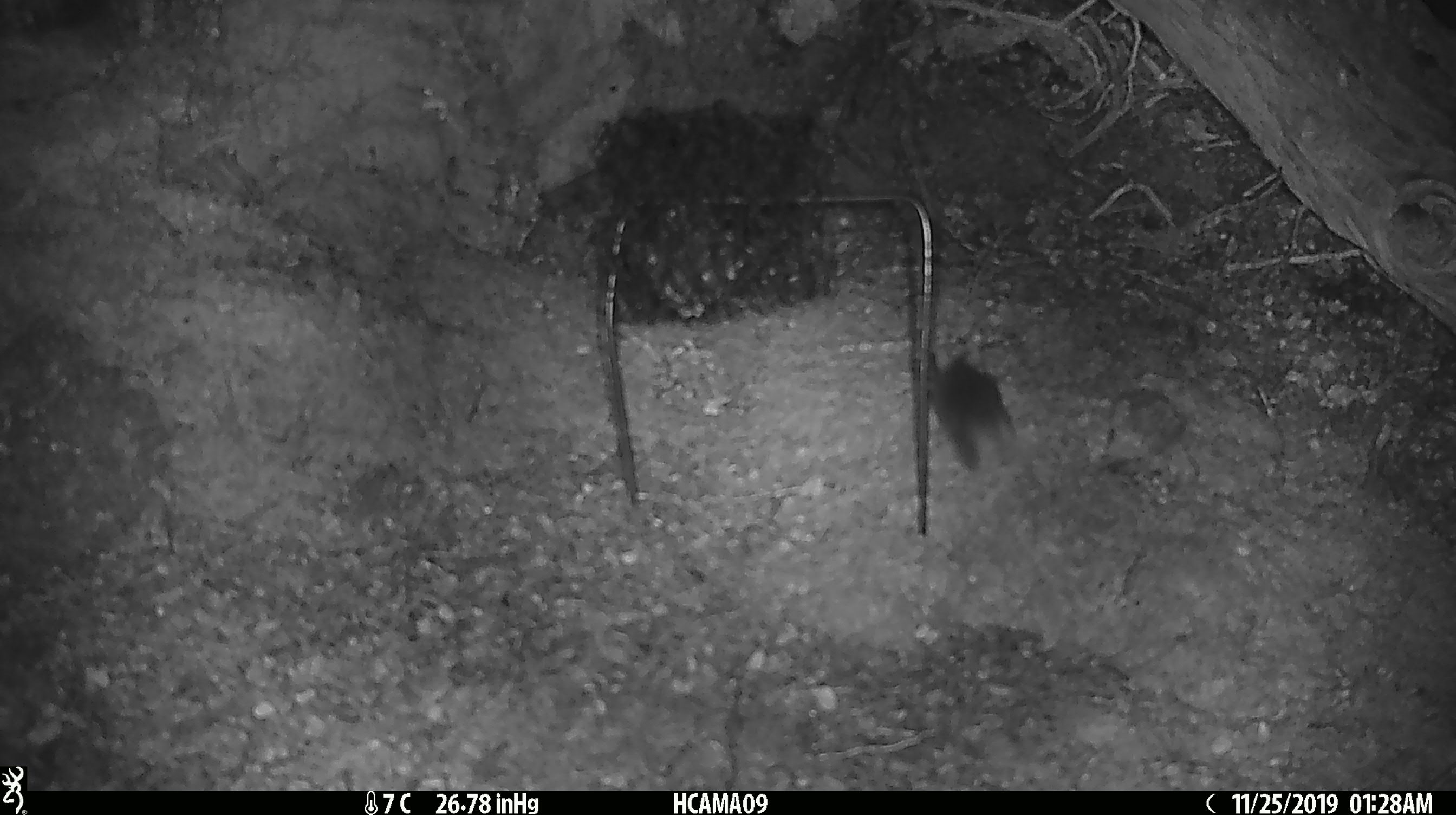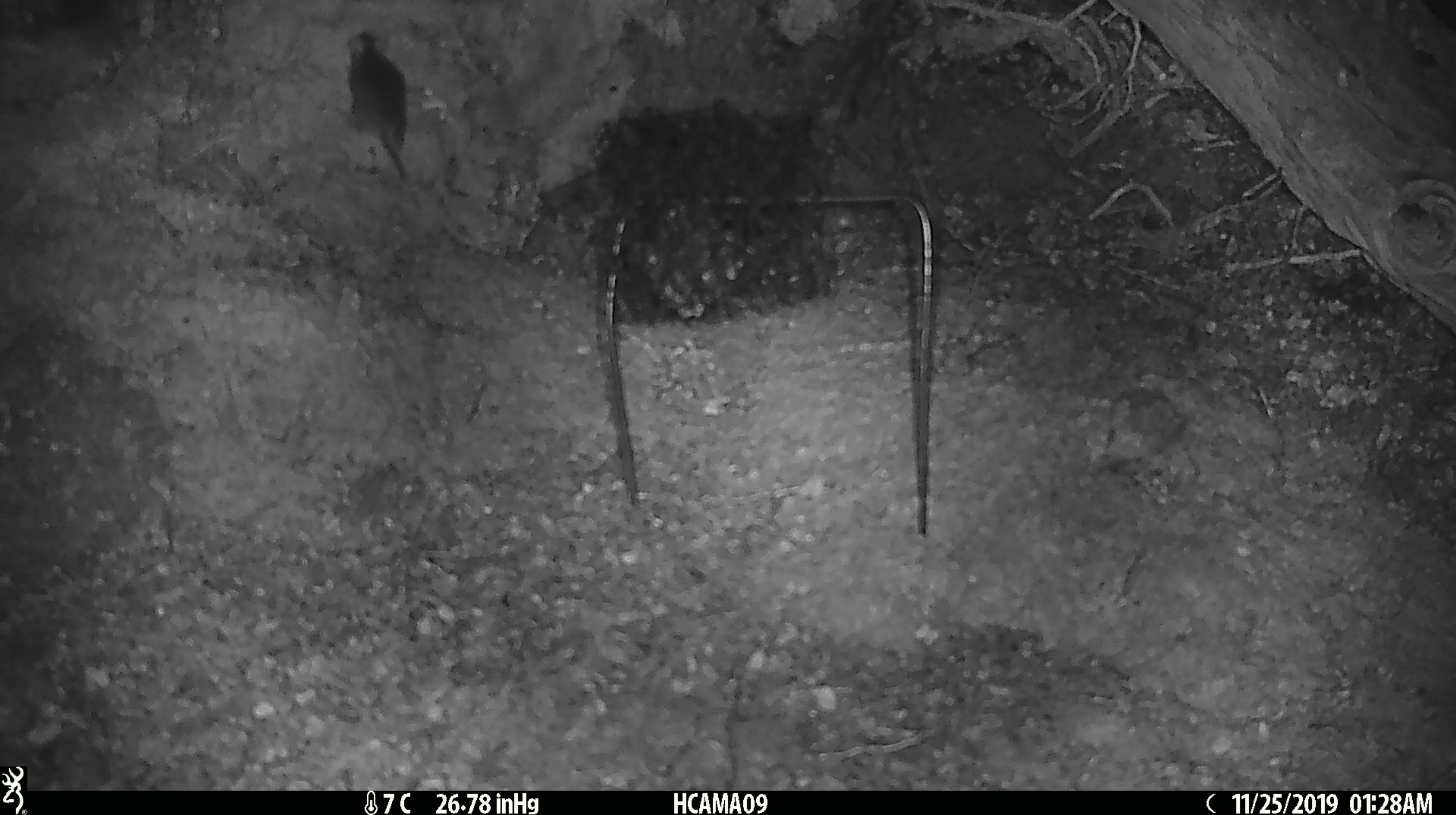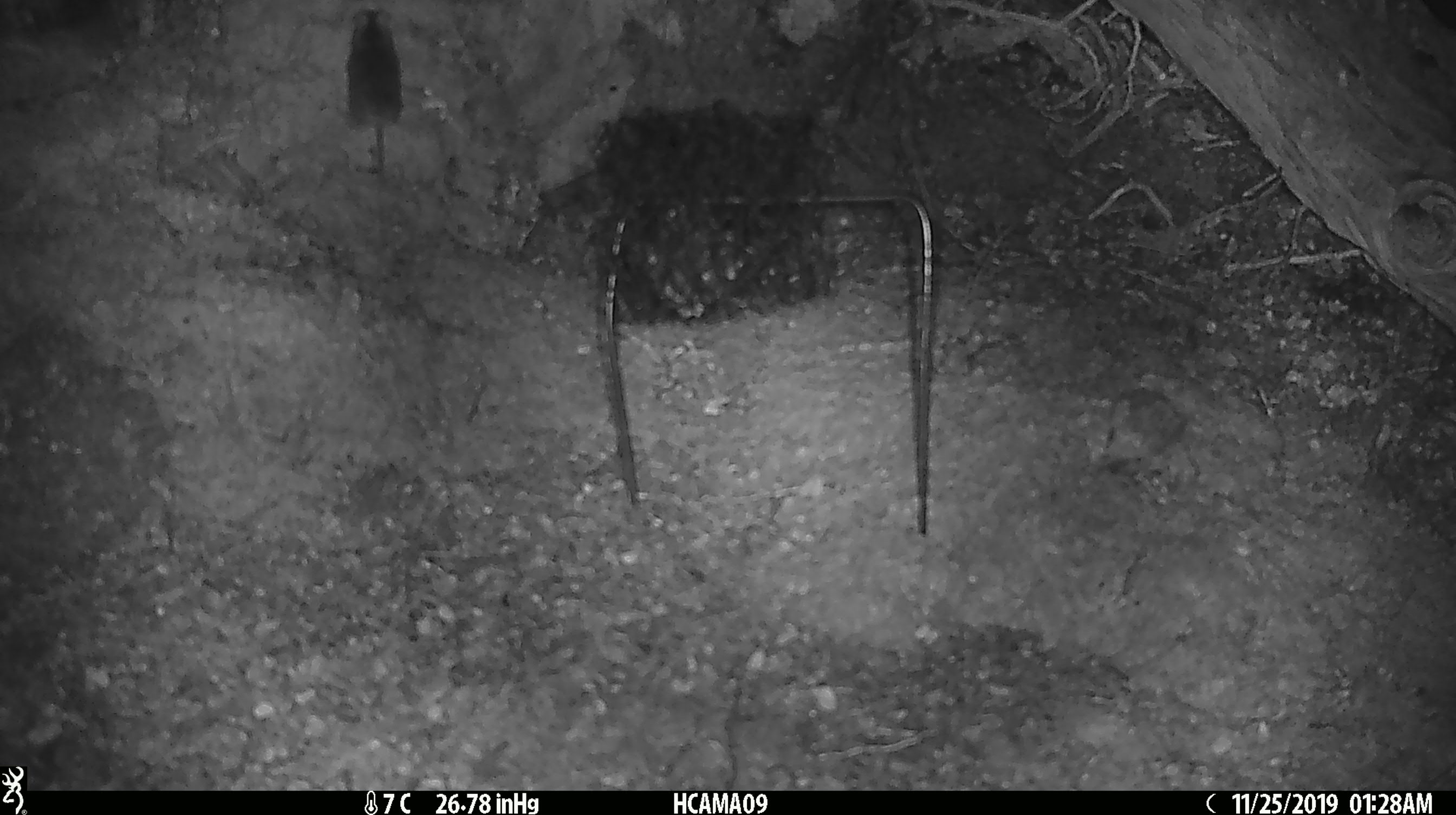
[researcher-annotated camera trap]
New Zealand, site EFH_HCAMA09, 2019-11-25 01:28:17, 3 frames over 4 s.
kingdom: Animalia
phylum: Chordata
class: Mammalia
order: Rodentia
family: Muridae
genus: Mus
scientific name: Mus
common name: mouse